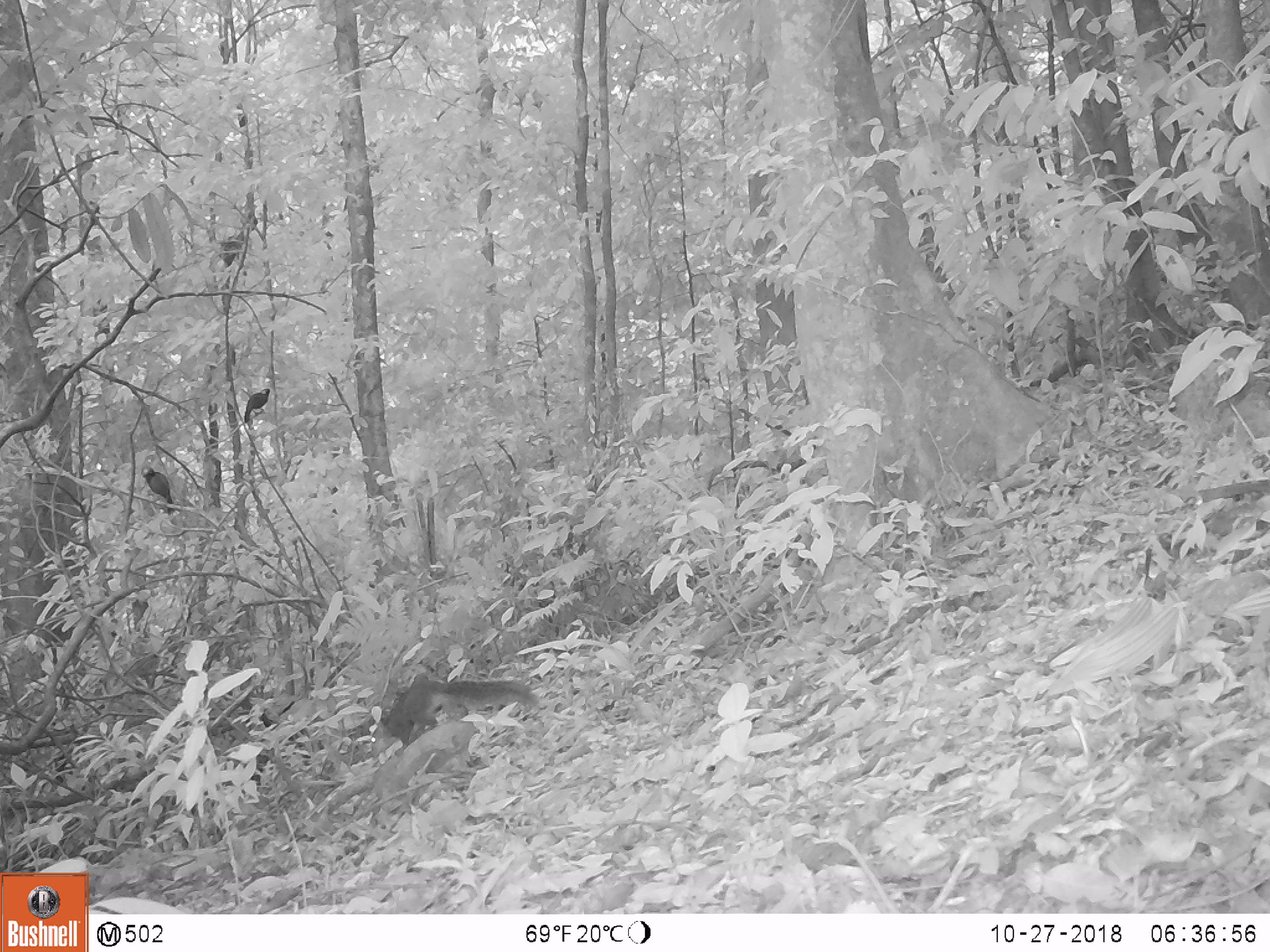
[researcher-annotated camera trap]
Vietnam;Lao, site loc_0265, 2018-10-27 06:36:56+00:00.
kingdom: Animalia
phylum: Chordata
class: Aves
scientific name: Aves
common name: bird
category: unidentified bird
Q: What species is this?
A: Unidentified bird (bird) (Aves).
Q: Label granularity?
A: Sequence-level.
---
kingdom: Animalia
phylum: Chordata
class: Mammalia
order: Rodentia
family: Sciuridae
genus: Dremomys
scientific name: Dremomys rufigenis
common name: red-cheeked squirrel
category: red cheeked squirrel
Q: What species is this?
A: Red cheeked squirrel (red-cheeked squirrel) (Dremomys rufigenis).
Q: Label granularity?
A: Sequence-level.